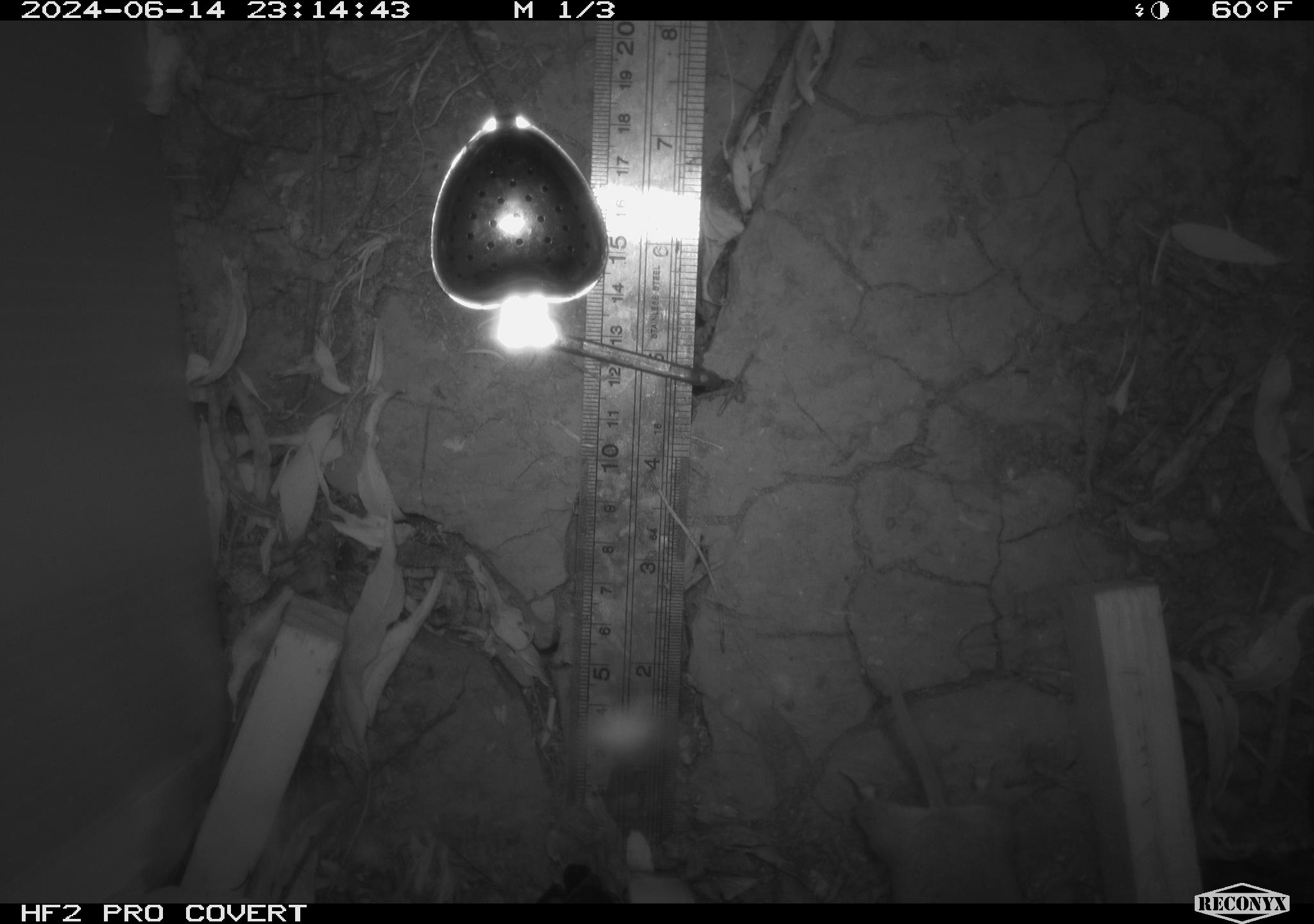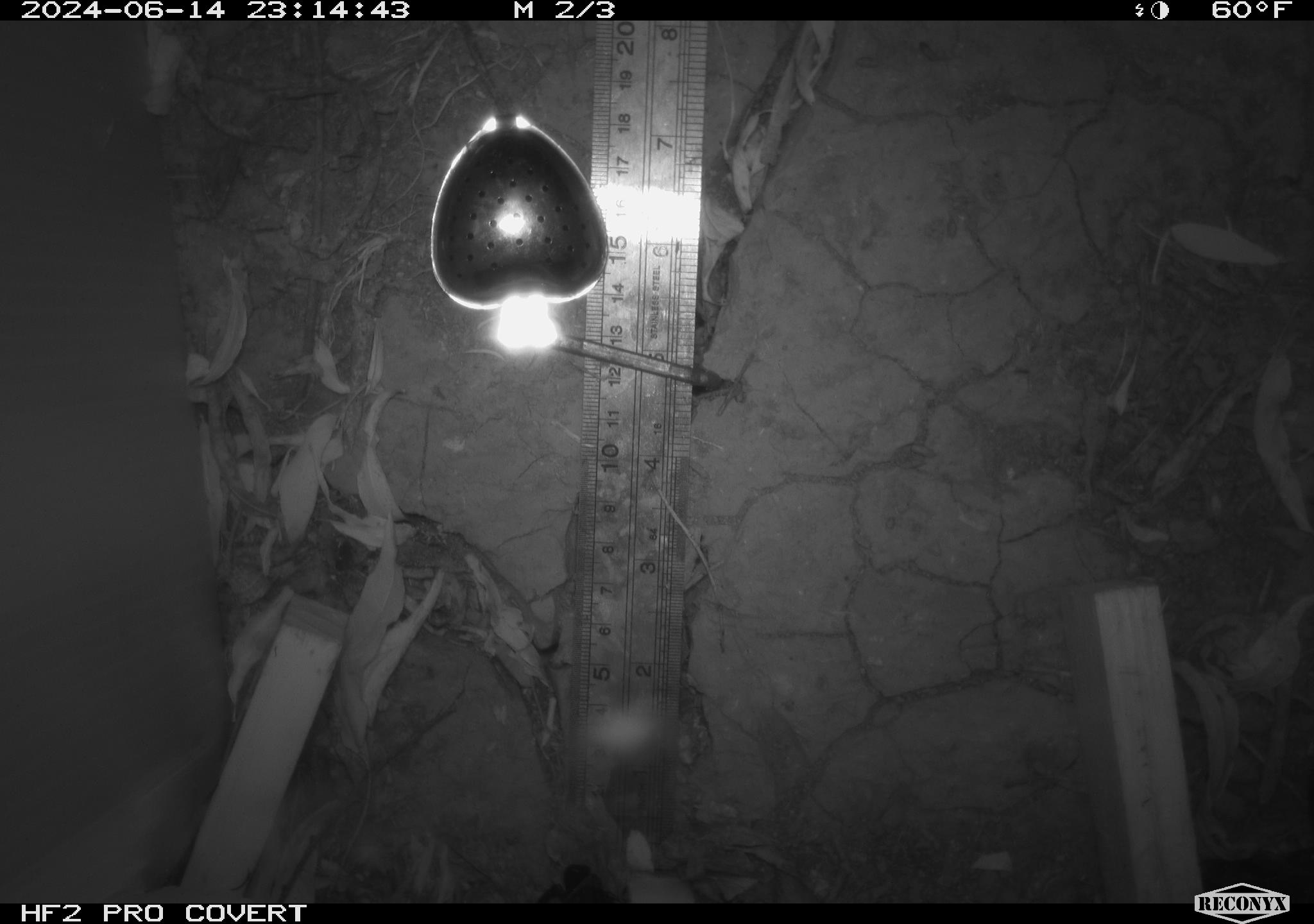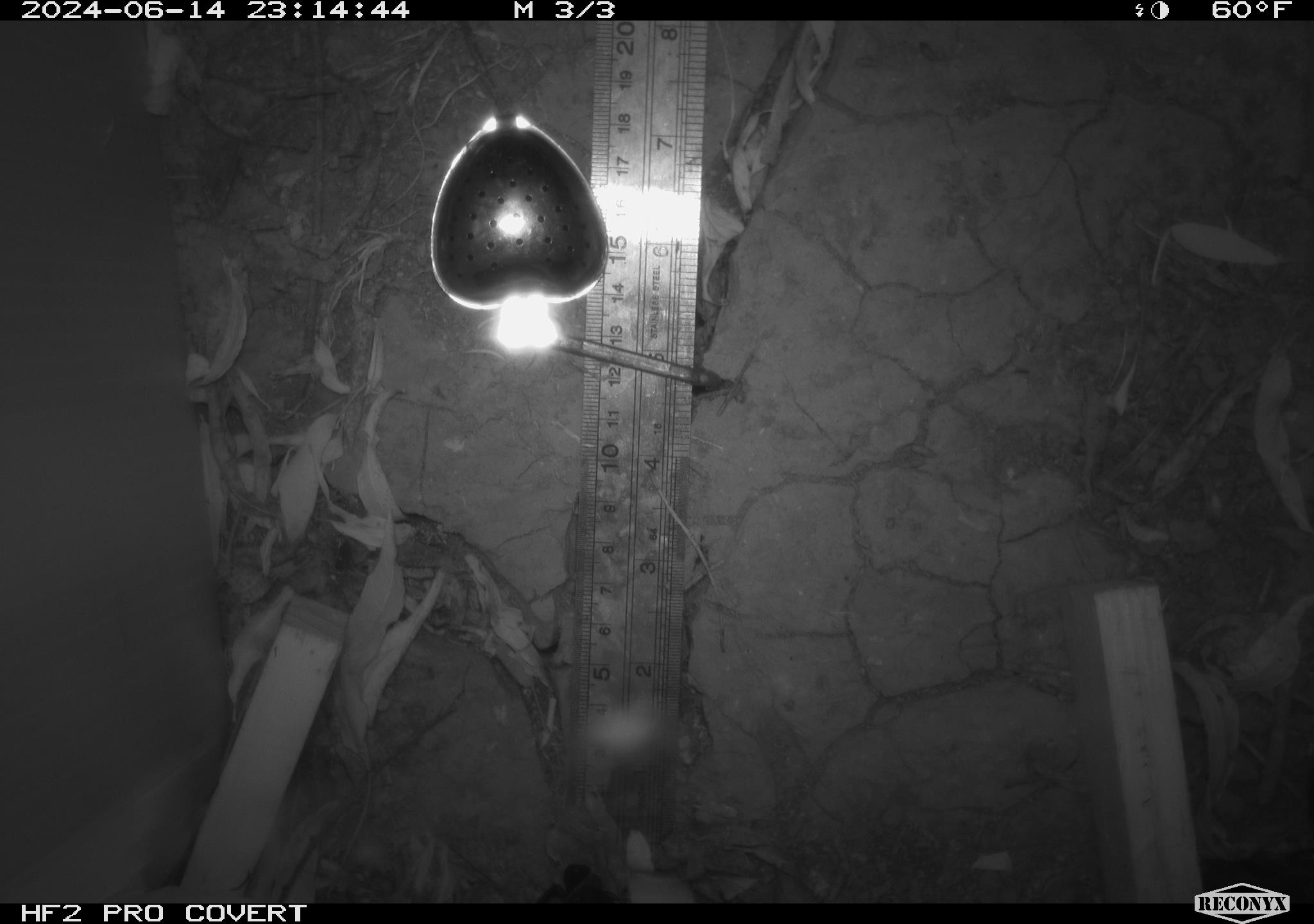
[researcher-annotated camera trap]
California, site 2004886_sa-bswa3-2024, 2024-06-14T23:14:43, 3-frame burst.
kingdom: Animalia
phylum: Chordata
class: Mammalia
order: Rodentia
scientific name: Rodentia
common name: mouse species